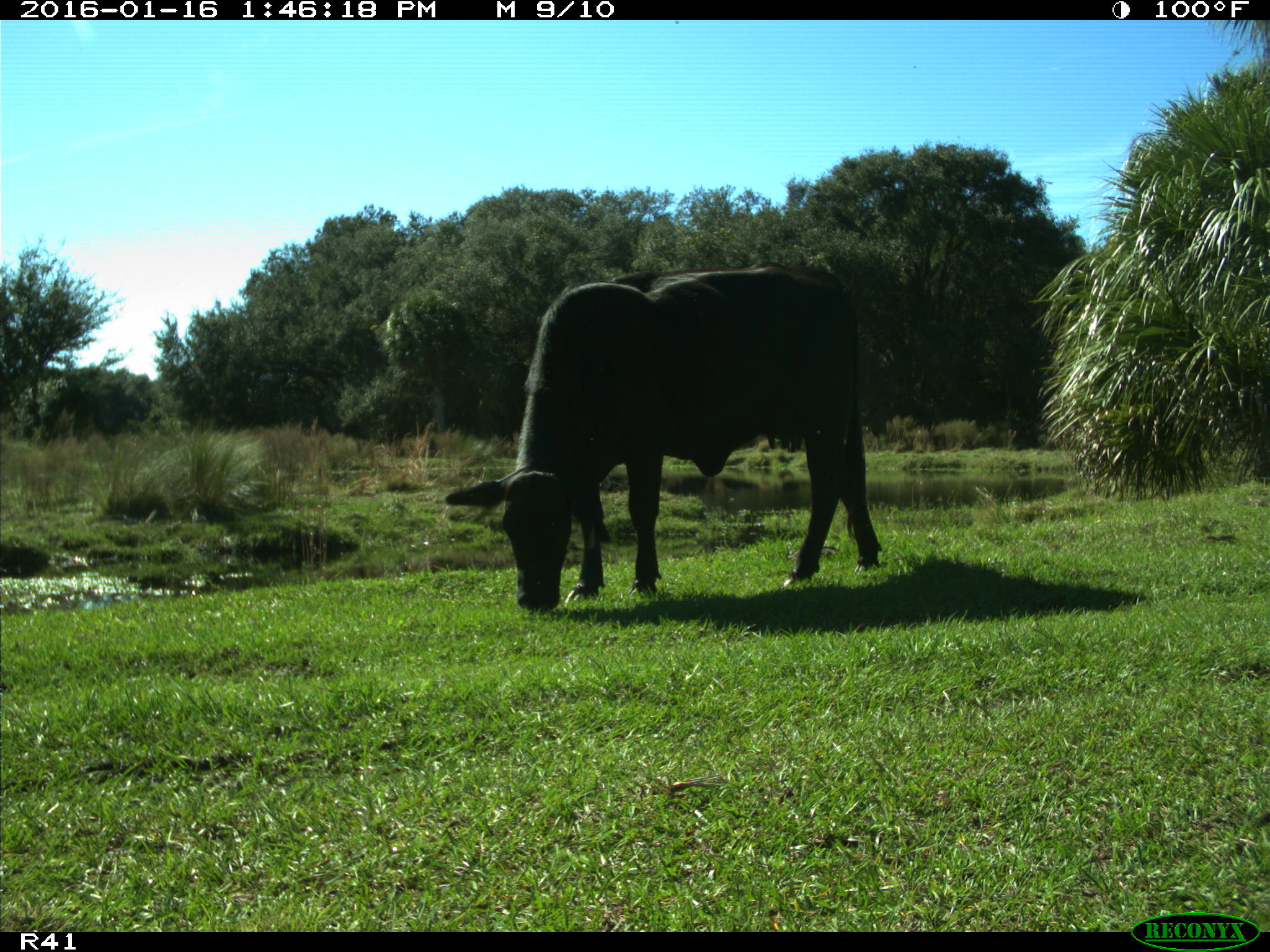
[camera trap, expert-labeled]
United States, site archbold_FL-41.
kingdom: Animalia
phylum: Chordata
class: Mammalia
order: Artiodactyla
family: Bovidae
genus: Bos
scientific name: Bos taurus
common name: domestic cow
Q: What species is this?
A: Bos taurus (domestic cow).